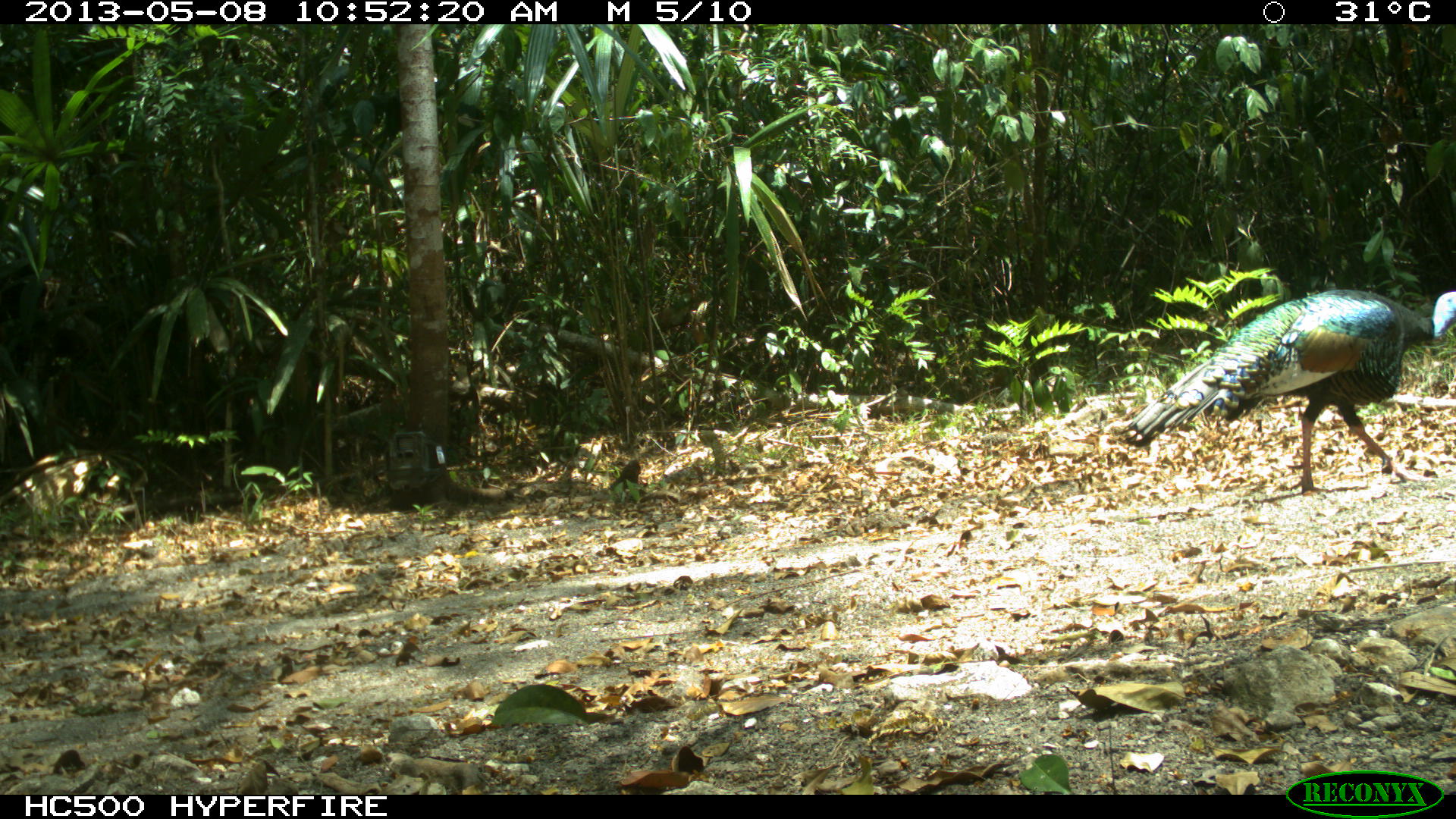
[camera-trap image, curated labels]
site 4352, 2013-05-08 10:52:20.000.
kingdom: Animalia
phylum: Chordata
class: Aves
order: Galliformes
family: Phasianidae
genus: Meleagris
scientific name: Meleagris ocellata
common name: ocellated turkey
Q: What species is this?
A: Meleagris ocellata (ocellated turkey).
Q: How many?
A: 1.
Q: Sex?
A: Male.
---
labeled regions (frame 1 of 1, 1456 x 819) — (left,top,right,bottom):
meleagris ocellata: (1109,285,1456,492); (609,460,645,492)